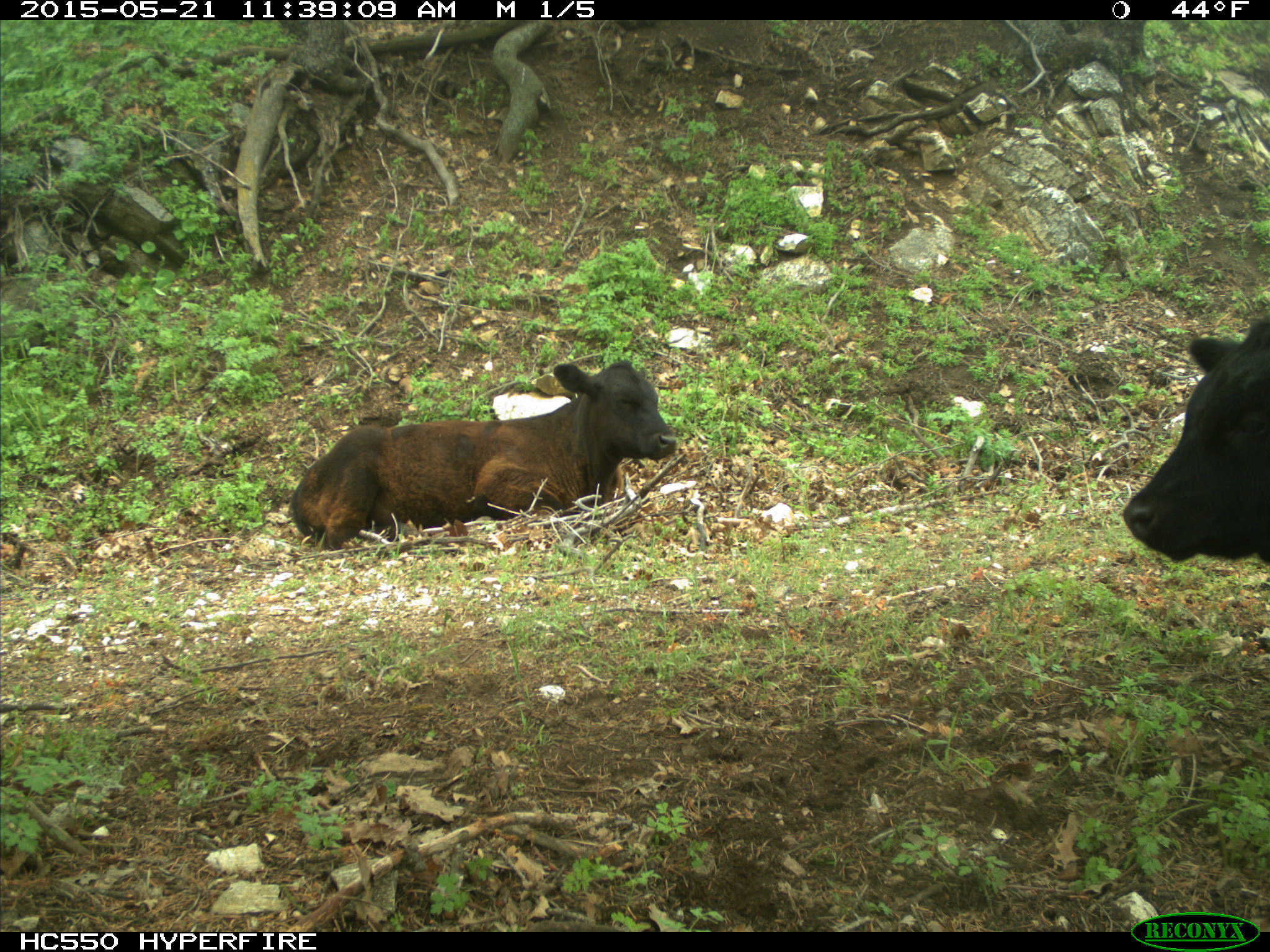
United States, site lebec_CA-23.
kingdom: Animalia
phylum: Chordata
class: Mammalia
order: Artiodactyla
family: Bovidae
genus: Bos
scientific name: Bos taurus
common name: domestic cow